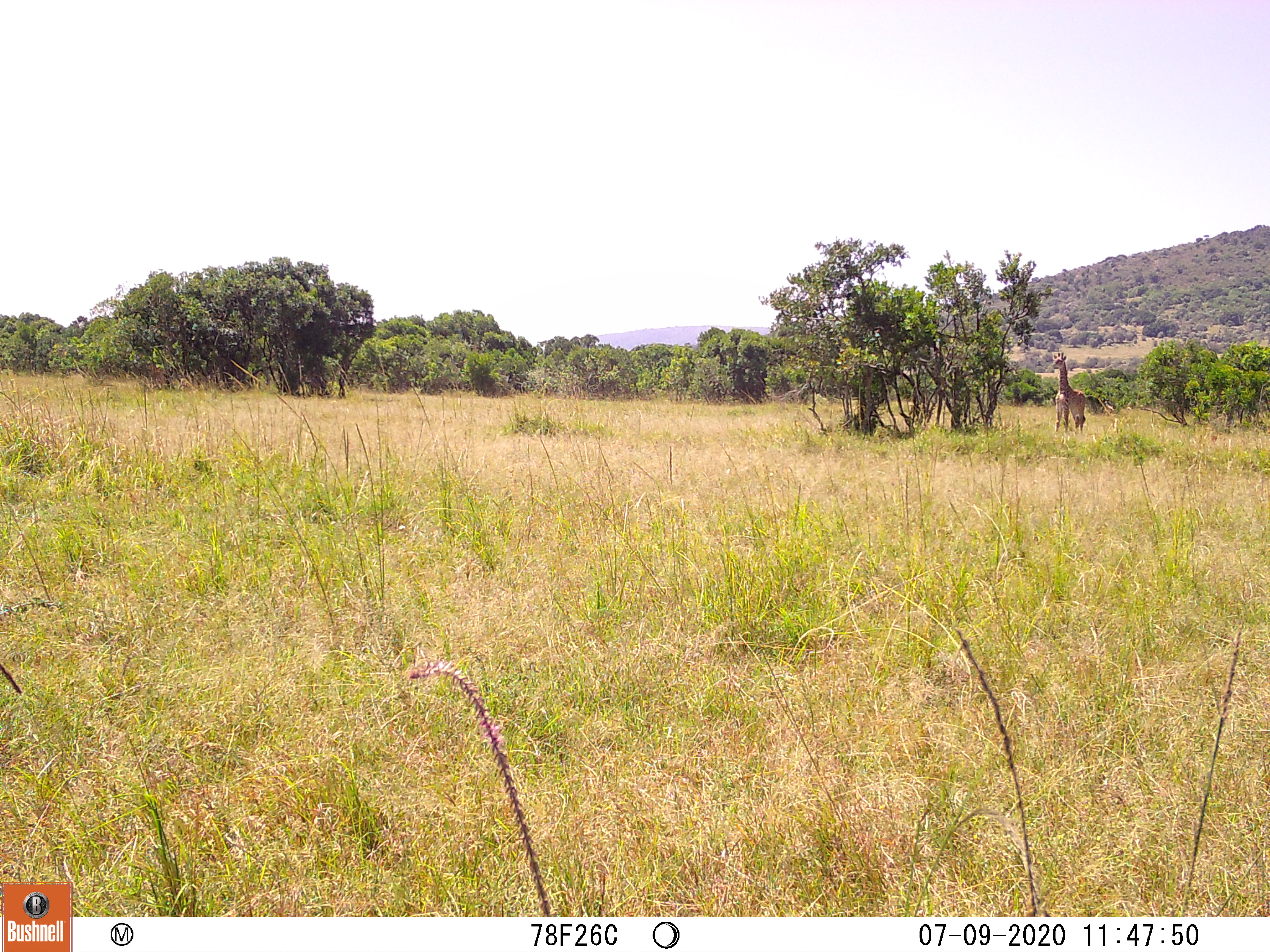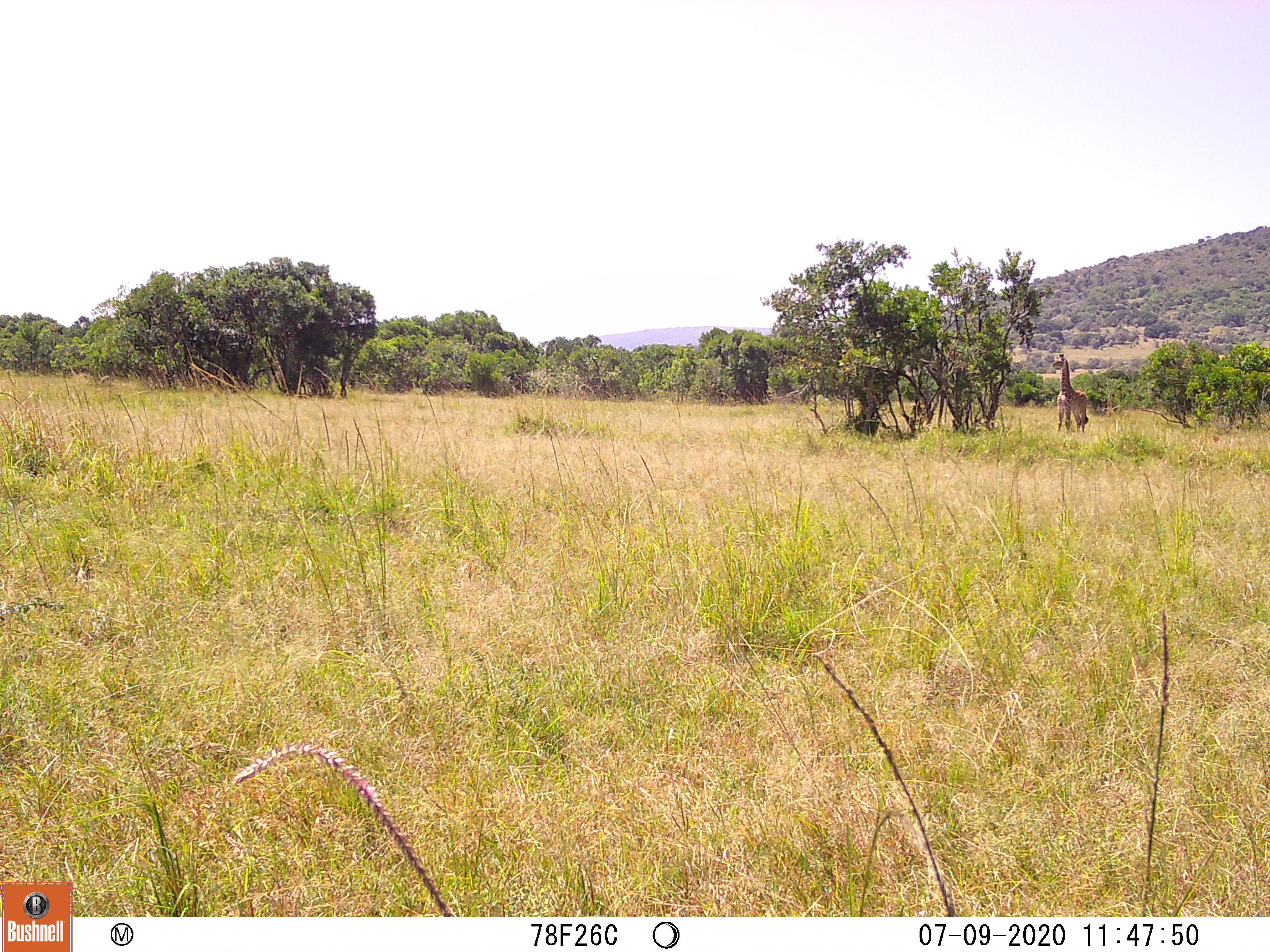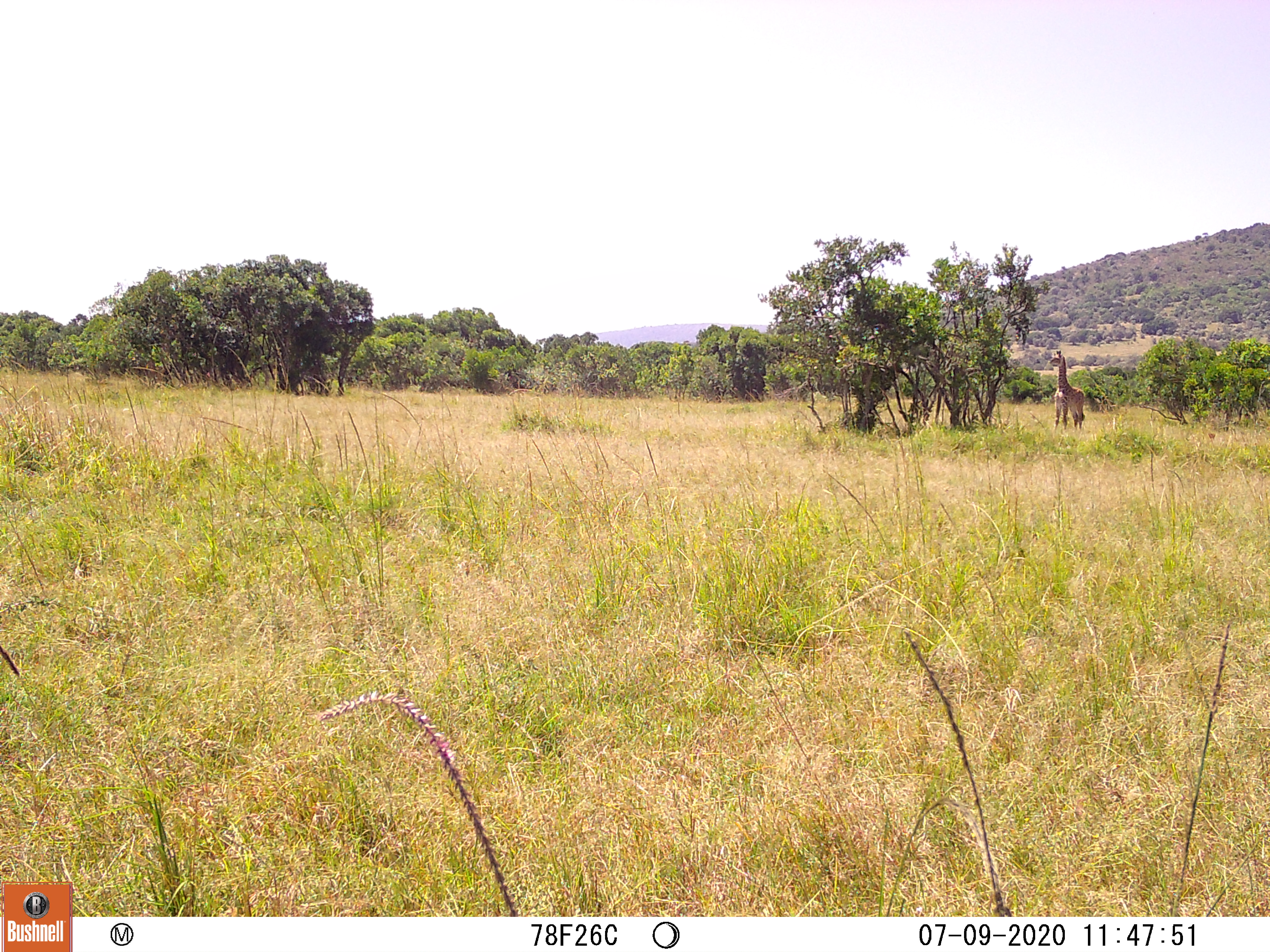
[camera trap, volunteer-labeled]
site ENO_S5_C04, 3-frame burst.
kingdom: Animalia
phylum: Chordata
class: Mammalia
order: Artiodactyla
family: Giraffidae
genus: Giraffa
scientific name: Giraffa camelopardalis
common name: giraffe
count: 1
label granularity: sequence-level